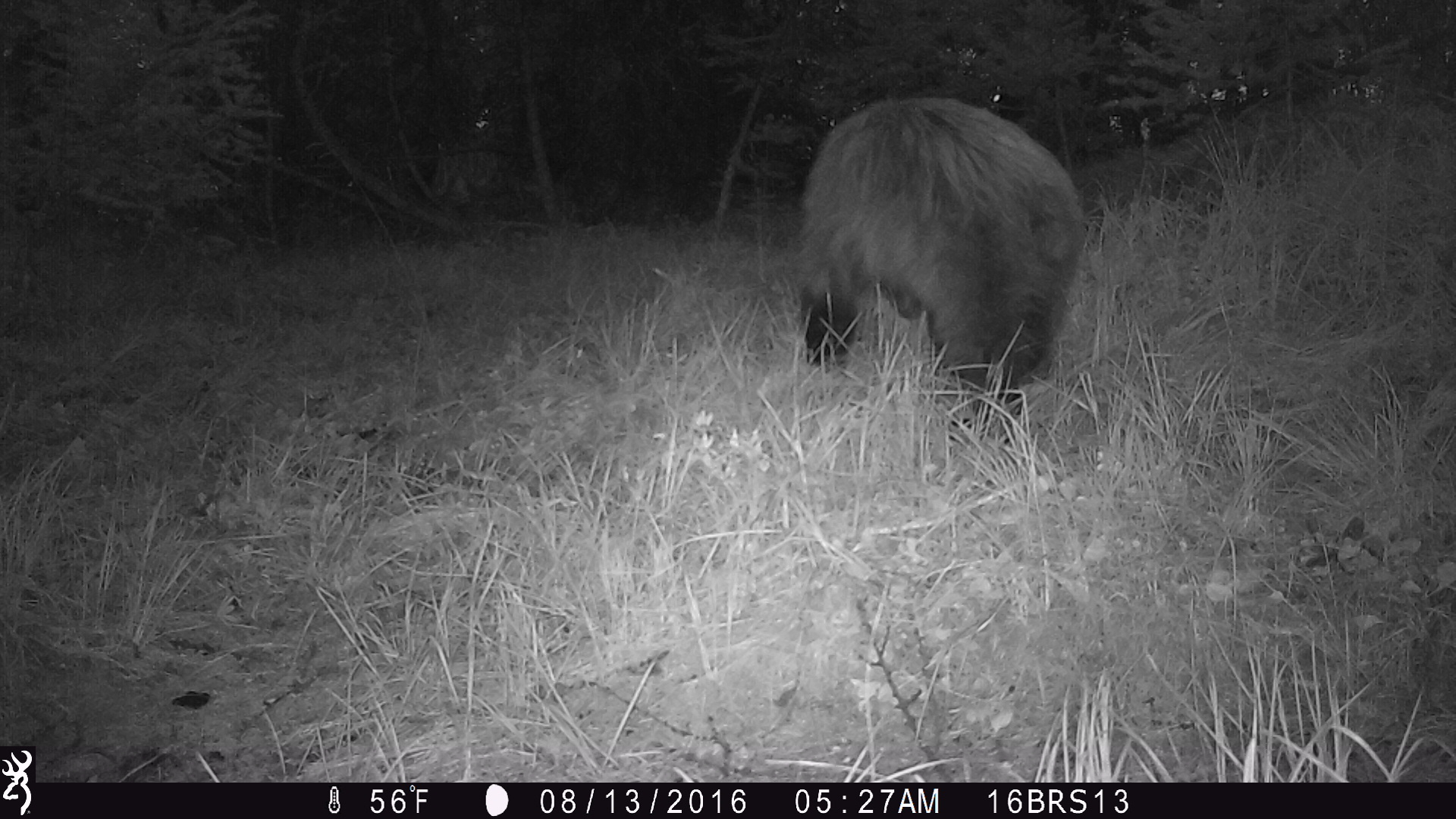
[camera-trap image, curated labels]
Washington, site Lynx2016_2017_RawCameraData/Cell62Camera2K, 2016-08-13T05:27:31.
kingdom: Animalia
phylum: Chordata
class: Mammalia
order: Carnivora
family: Ursidae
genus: Ursus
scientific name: Ursus americanus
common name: american black bear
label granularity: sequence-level